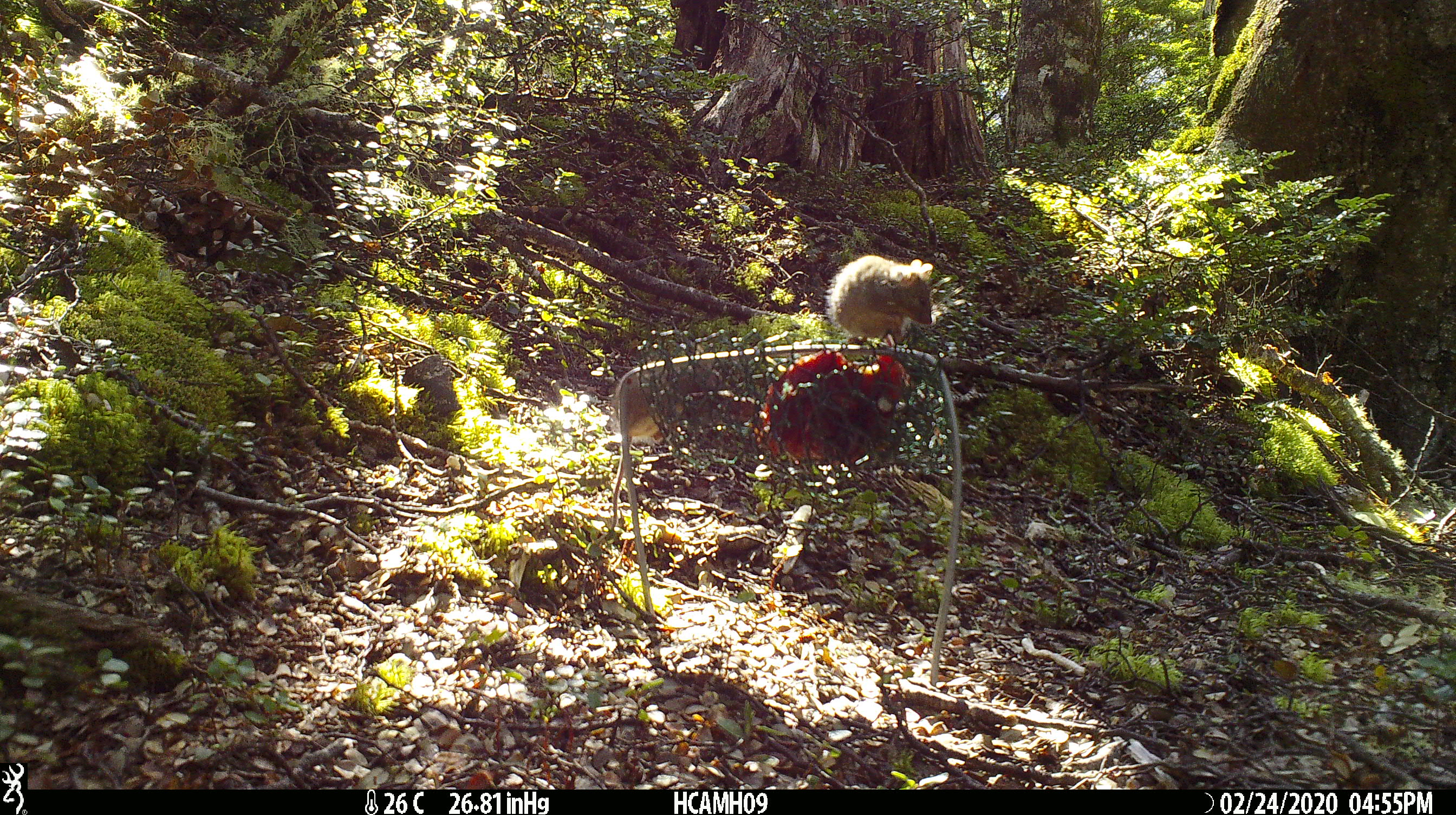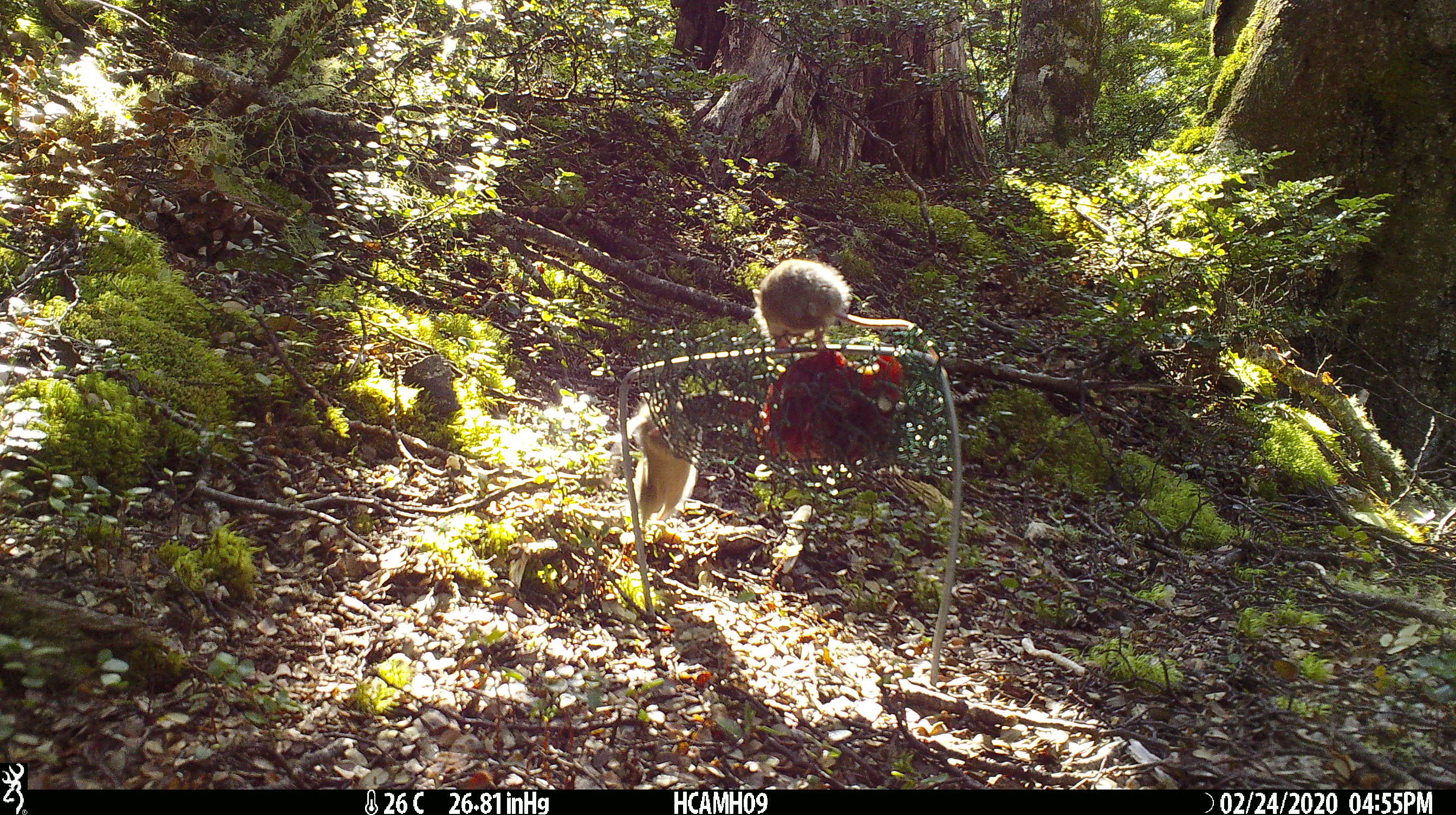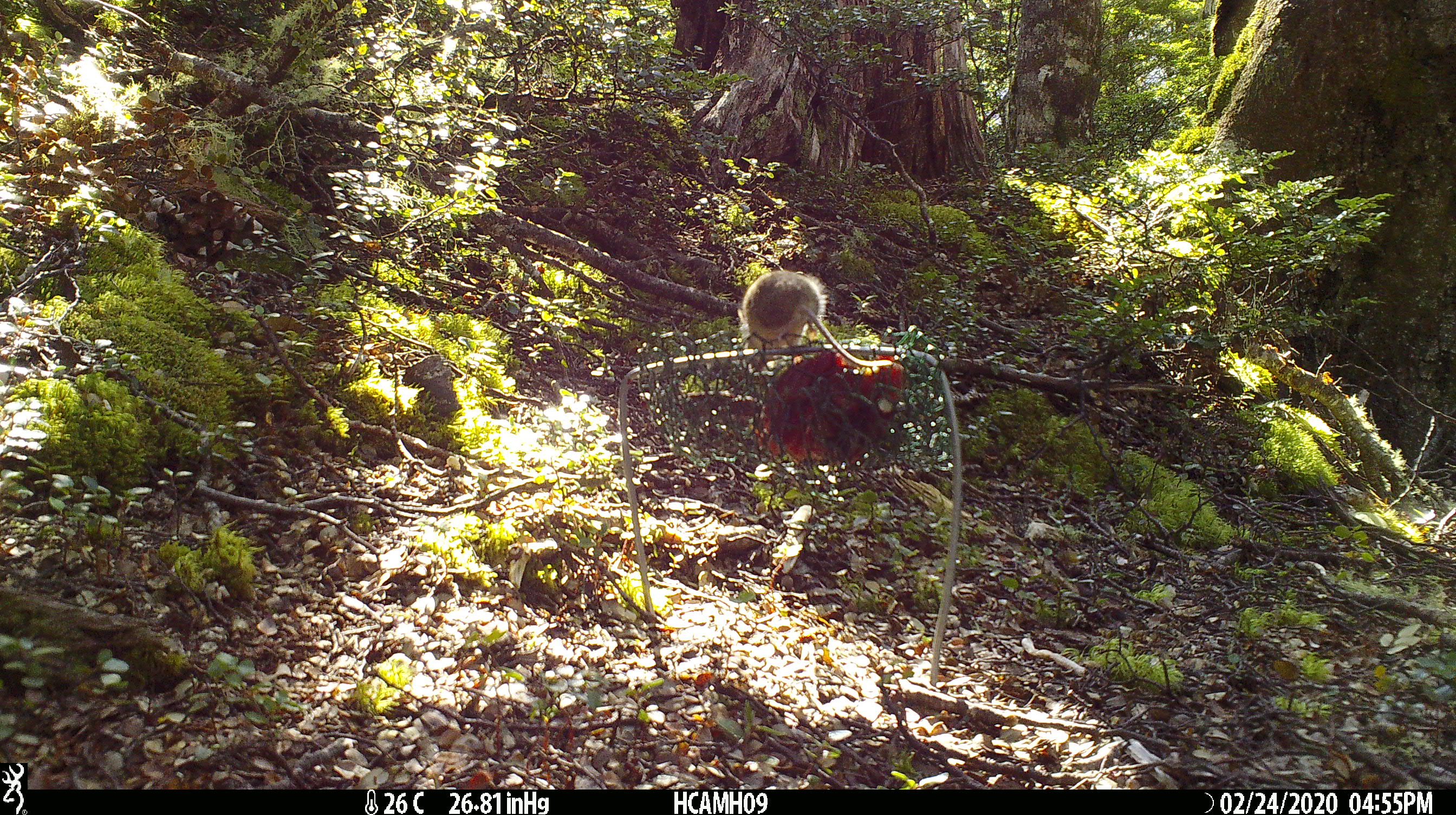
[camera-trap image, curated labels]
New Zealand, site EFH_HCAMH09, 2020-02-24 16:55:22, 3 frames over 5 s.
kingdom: Animalia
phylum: Chordata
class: Mammalia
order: Rodentia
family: Muridae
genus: Mus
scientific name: Mus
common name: mouse